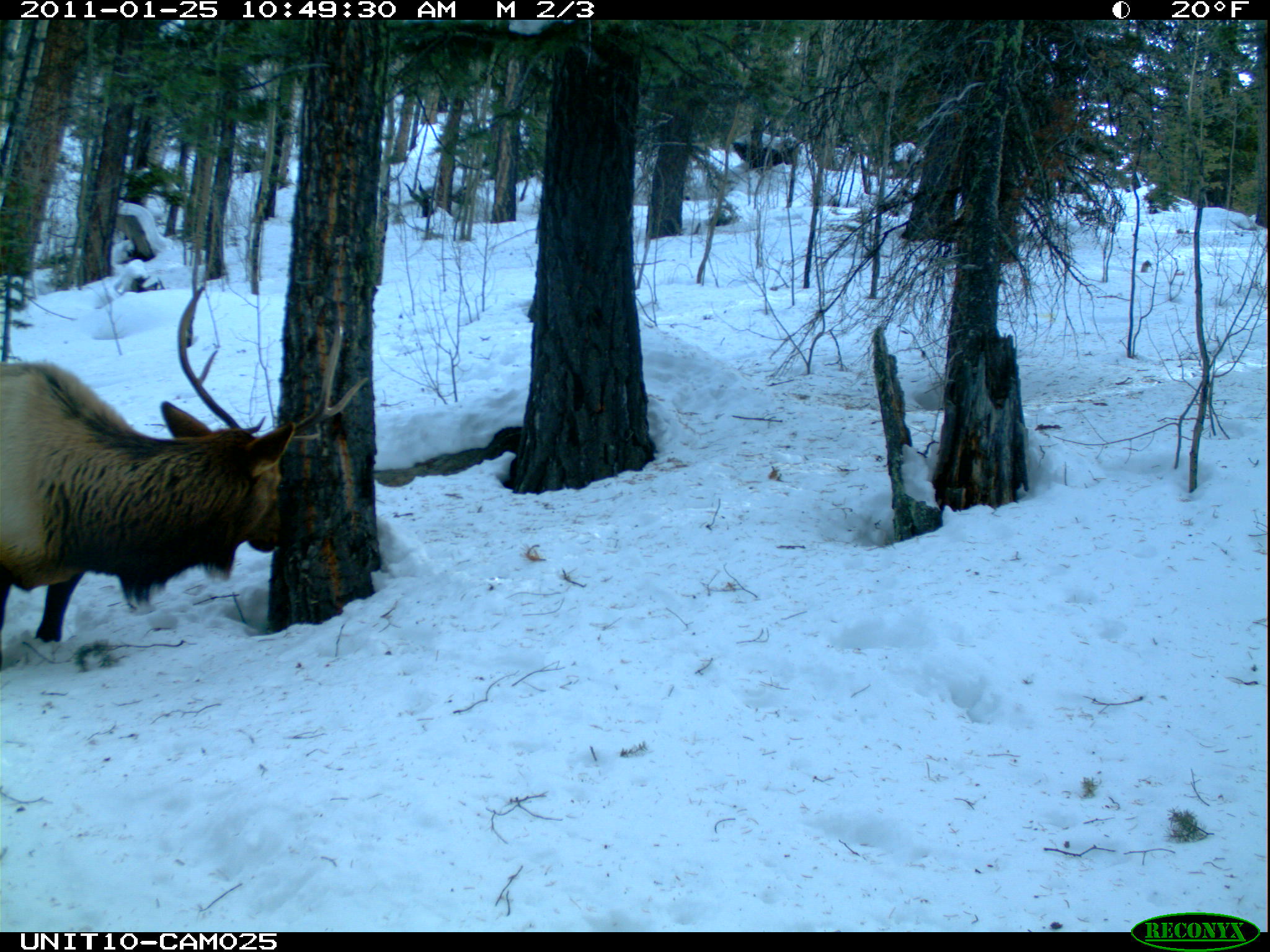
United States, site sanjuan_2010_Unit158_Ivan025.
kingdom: Animalia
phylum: Chordata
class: Mammalia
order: Artiodactyla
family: Cervidae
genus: Cervus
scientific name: Cervus elaphus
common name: red deer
Cervus elaphus (red deer).